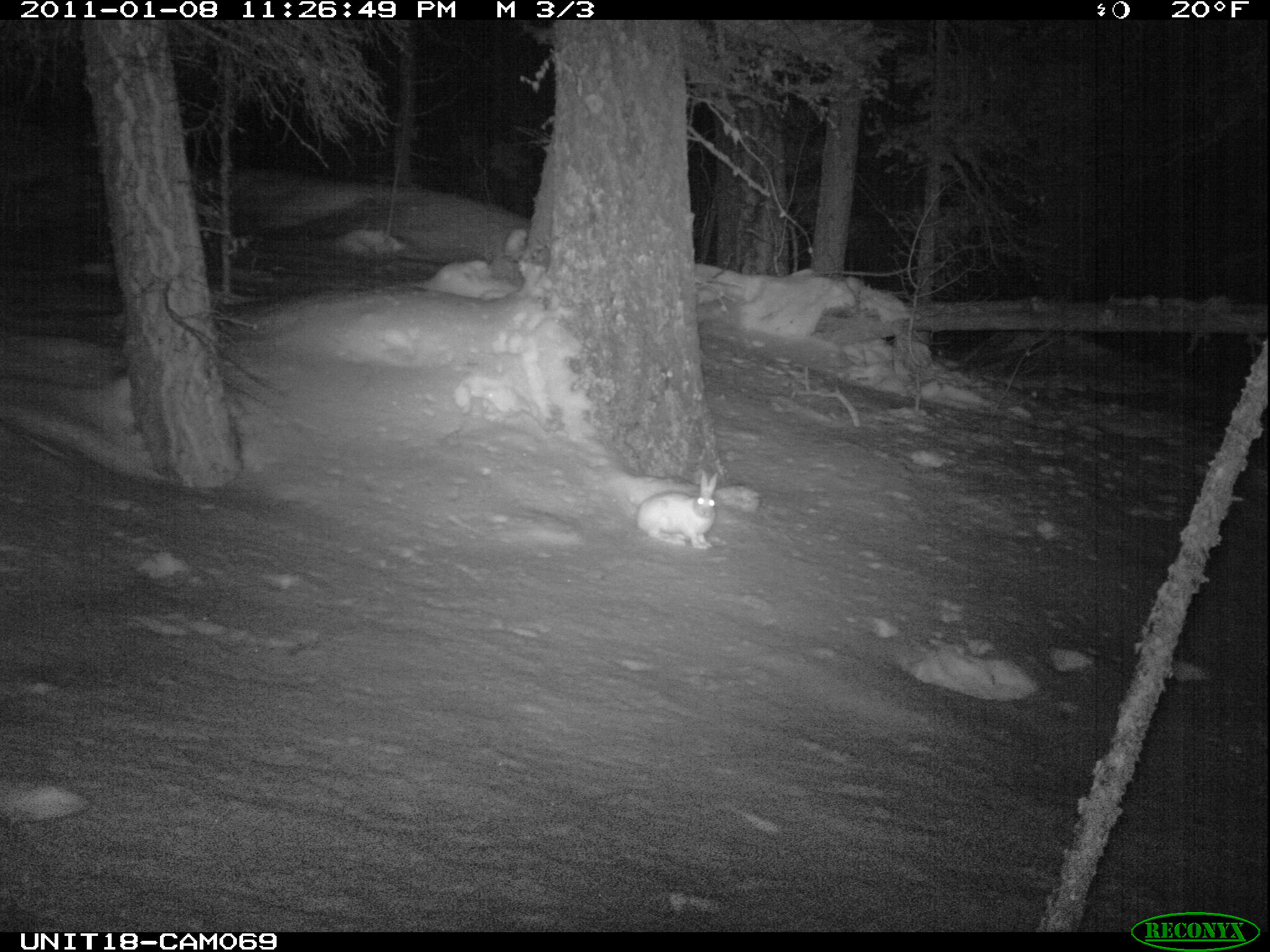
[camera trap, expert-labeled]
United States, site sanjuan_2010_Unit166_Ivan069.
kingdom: Animalia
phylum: Chordata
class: Mammalia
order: Lagomorpha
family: Leporidae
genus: Lepus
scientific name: Lepus americanus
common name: snowshoe hare